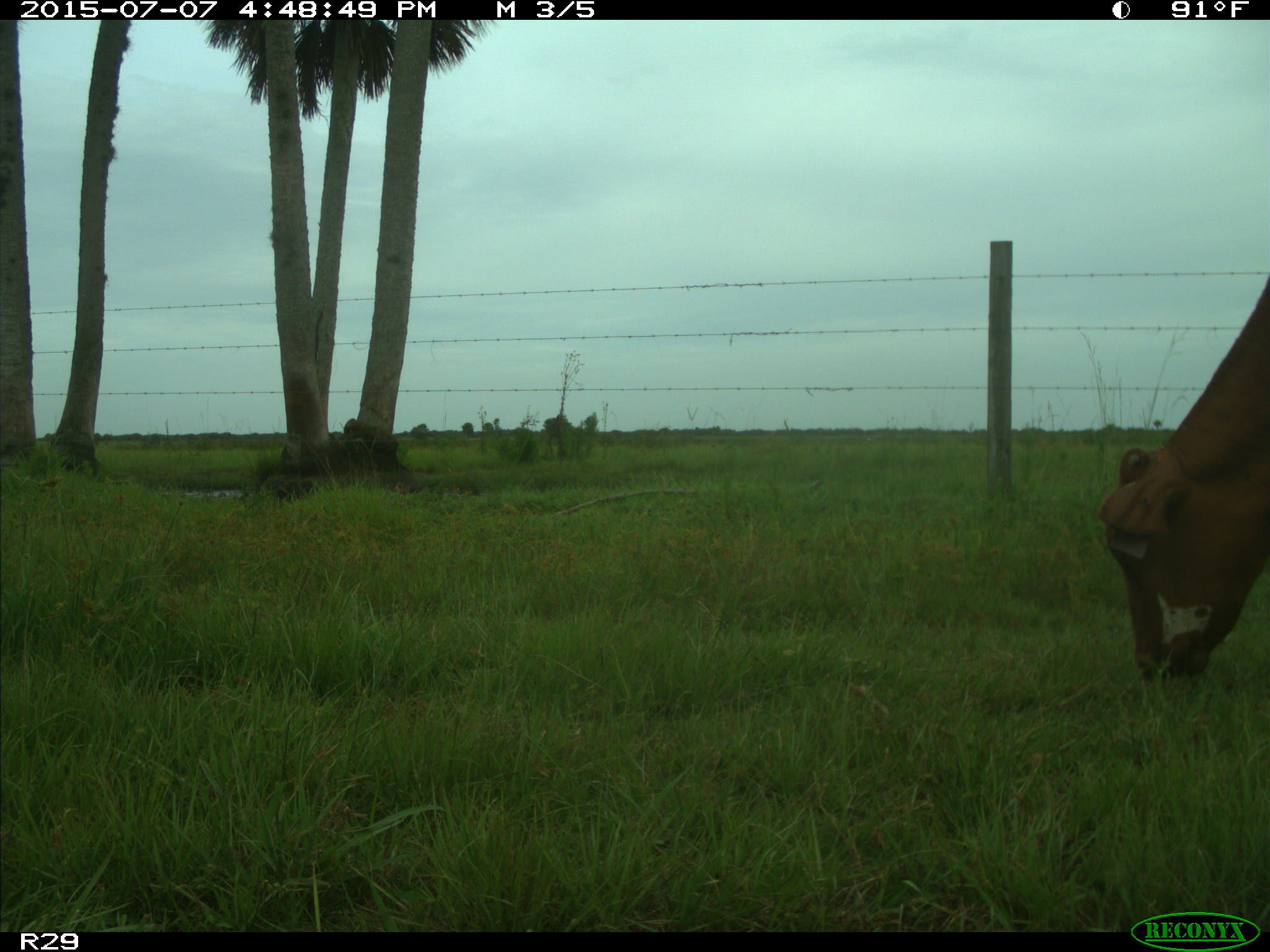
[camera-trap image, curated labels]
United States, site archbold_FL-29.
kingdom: Animalia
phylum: Chordata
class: Mammalia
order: Artiodactyla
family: Bovidae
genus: Bos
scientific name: Bos taurus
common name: domestic cow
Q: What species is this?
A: Bos taurus (domestic cow).